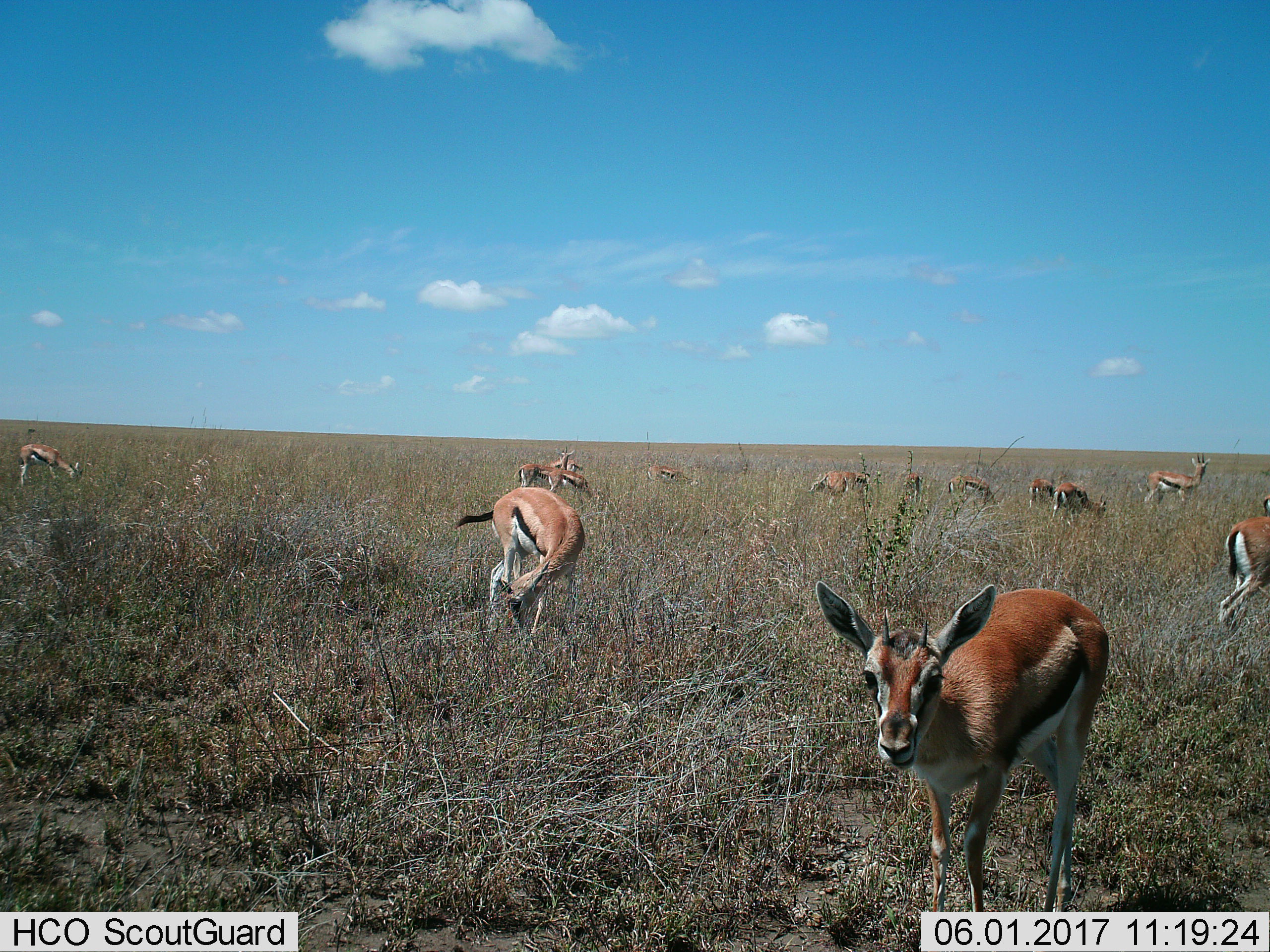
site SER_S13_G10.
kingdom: Animalia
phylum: Chordata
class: Mammalia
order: Artiodactyla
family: Bovidae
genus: Eudorcas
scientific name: Eudorcas thomsonii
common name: thomson's gazelle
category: gazellethomsons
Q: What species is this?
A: Gazellethomsons (thomson's gazelle) (Eudorcas thomsonii).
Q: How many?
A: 11-50.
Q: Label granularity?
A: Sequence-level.